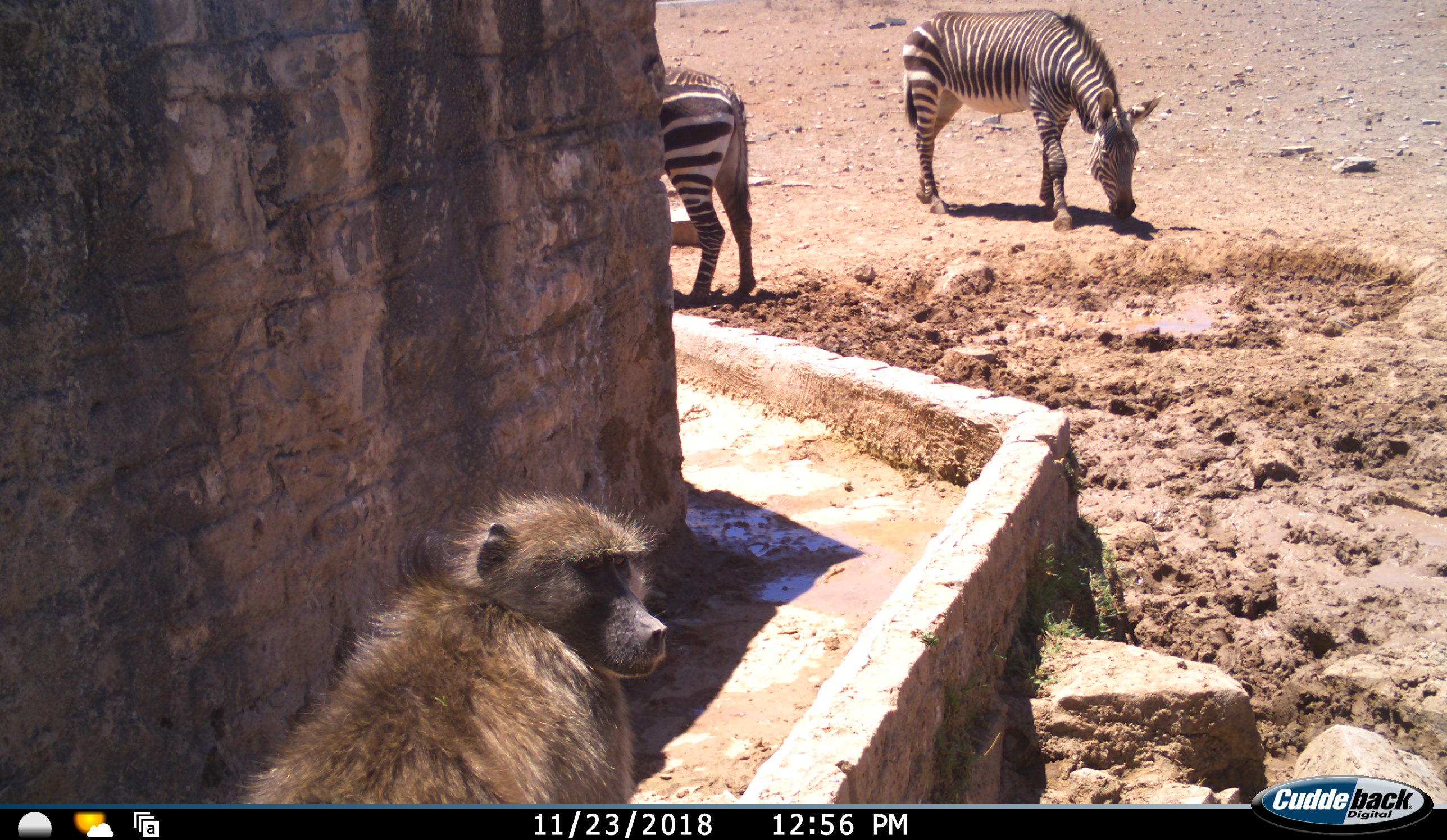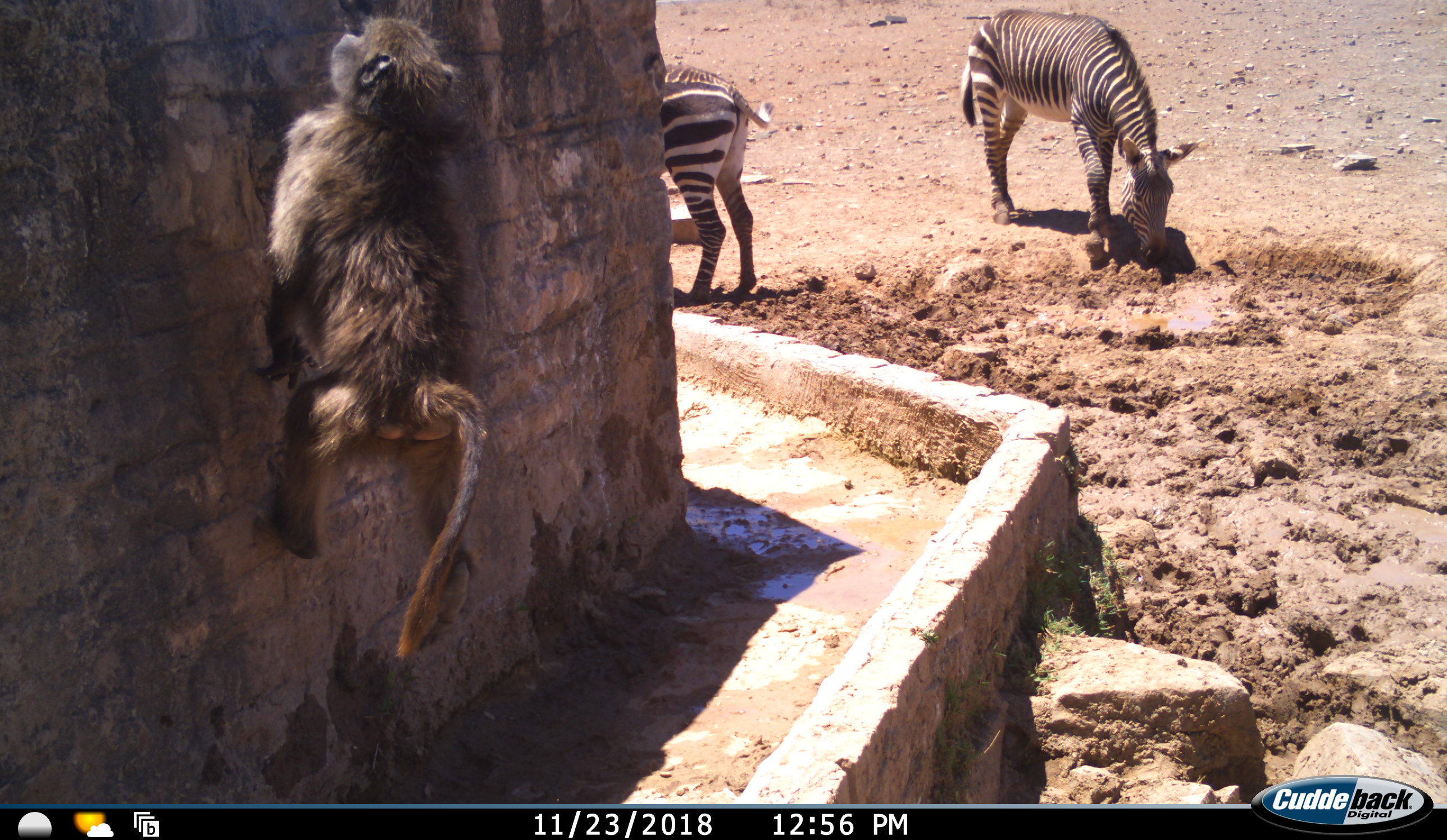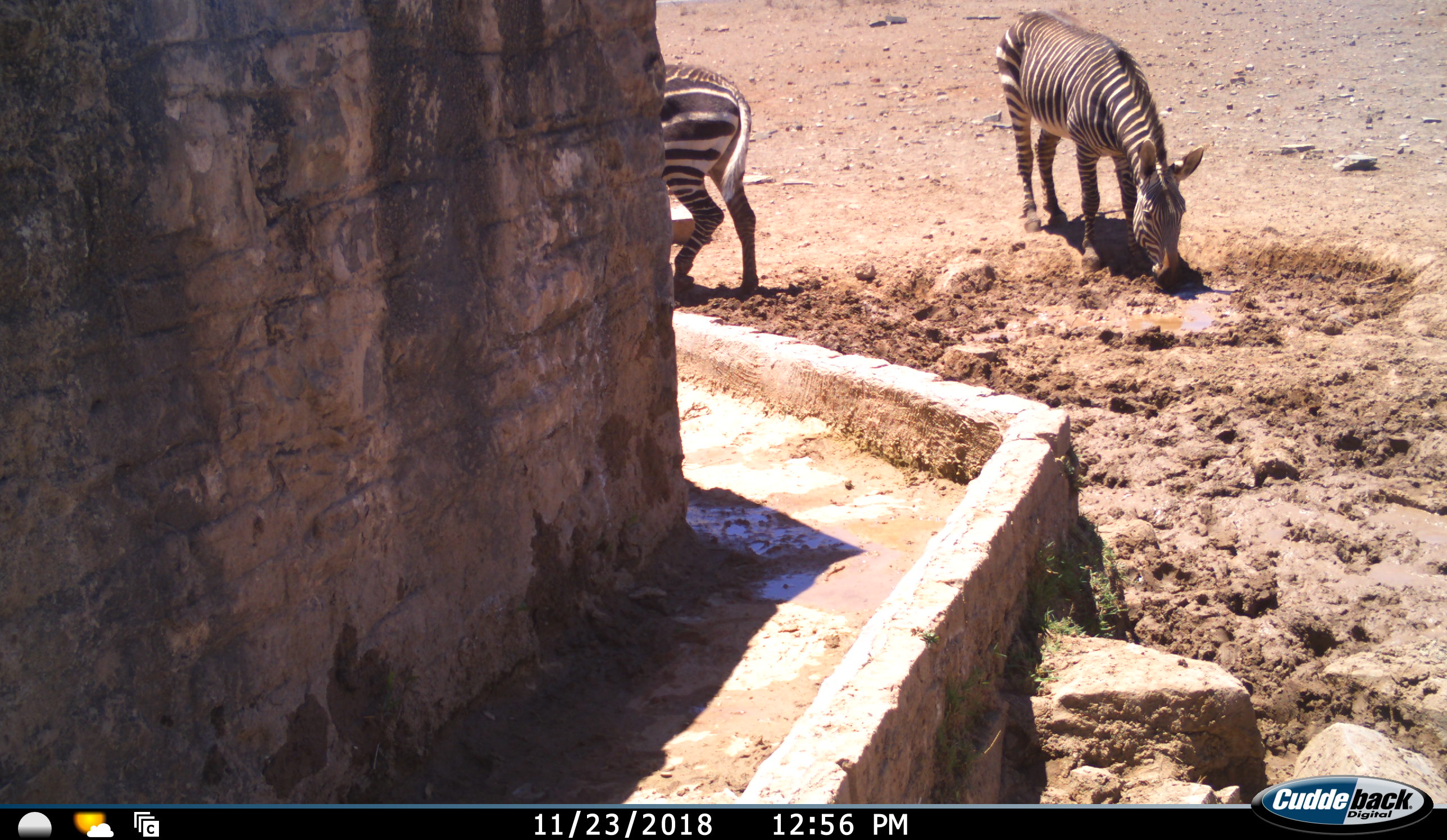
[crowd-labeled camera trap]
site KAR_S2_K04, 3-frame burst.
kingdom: Animalia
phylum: Chordata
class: Mammalia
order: Primates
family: Cercopithecidae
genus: Papio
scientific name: Papio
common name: baboon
Baboon (Papio), count 1. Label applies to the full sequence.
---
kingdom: Animalia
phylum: Chordata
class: Mammalia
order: Perissodactyla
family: Equidae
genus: Equus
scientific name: Equus zebra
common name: mountain zebra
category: zebramountain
Zebramountain (mountain zebra) (Equus zebra), count 2. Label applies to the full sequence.